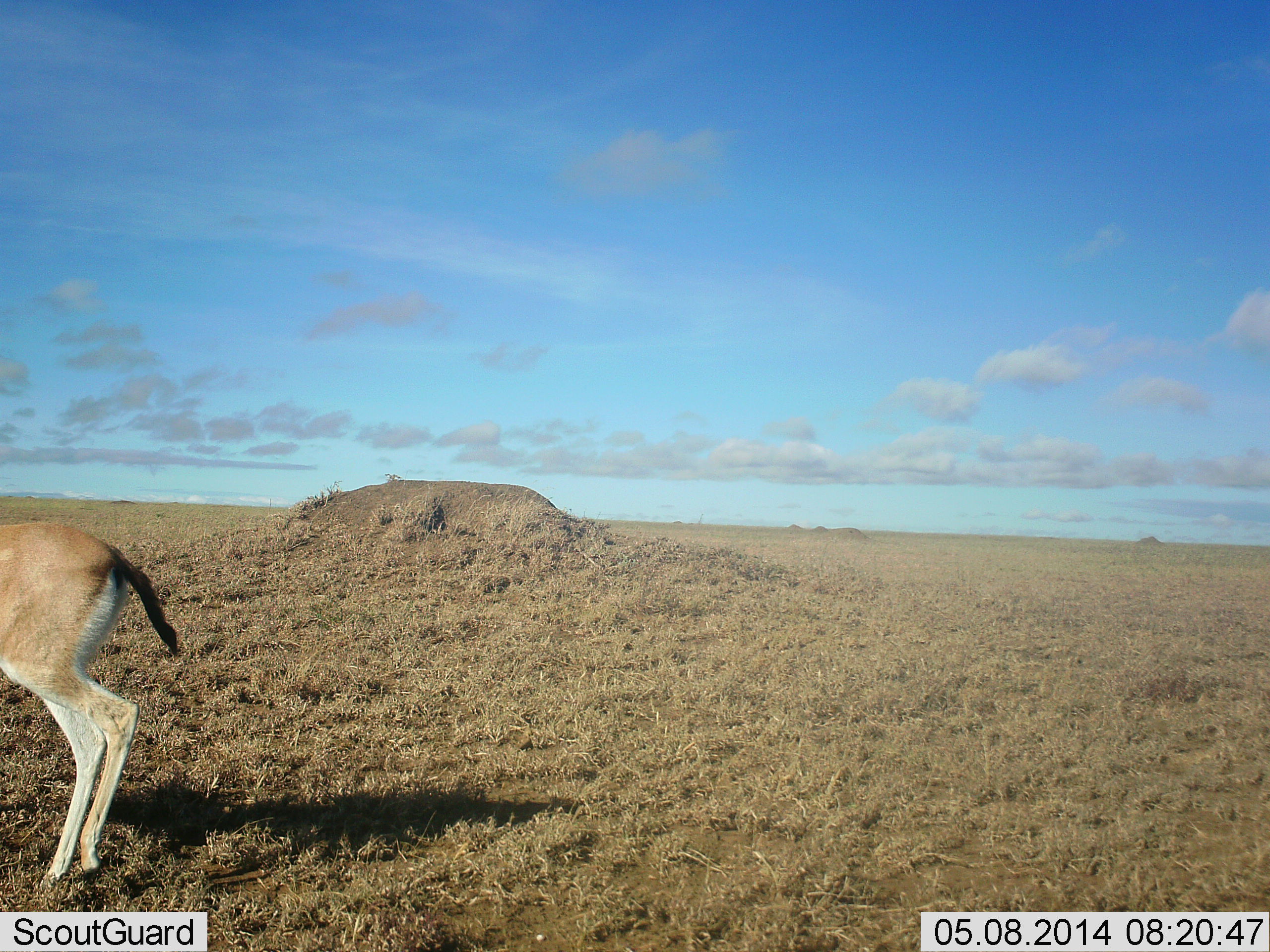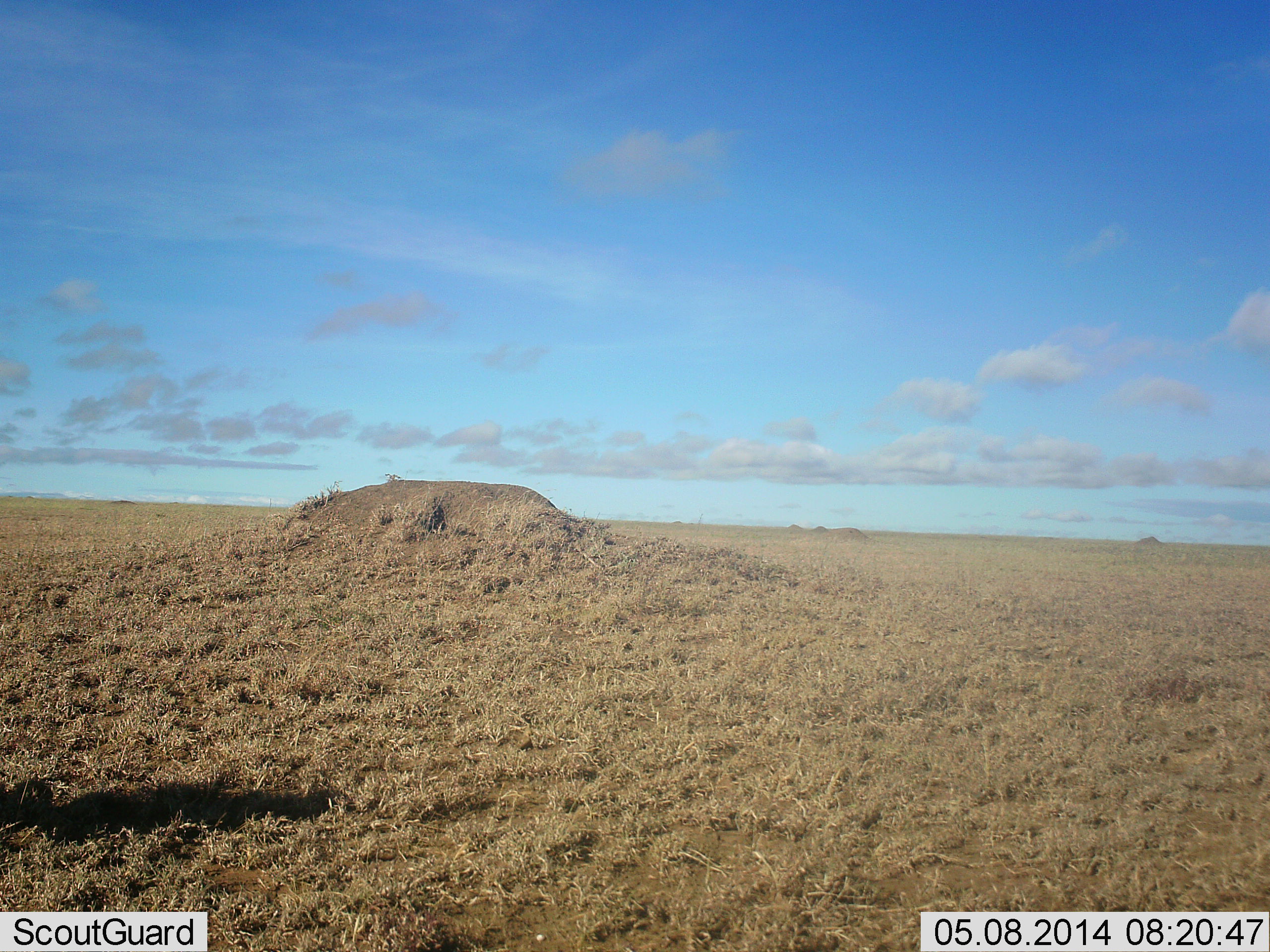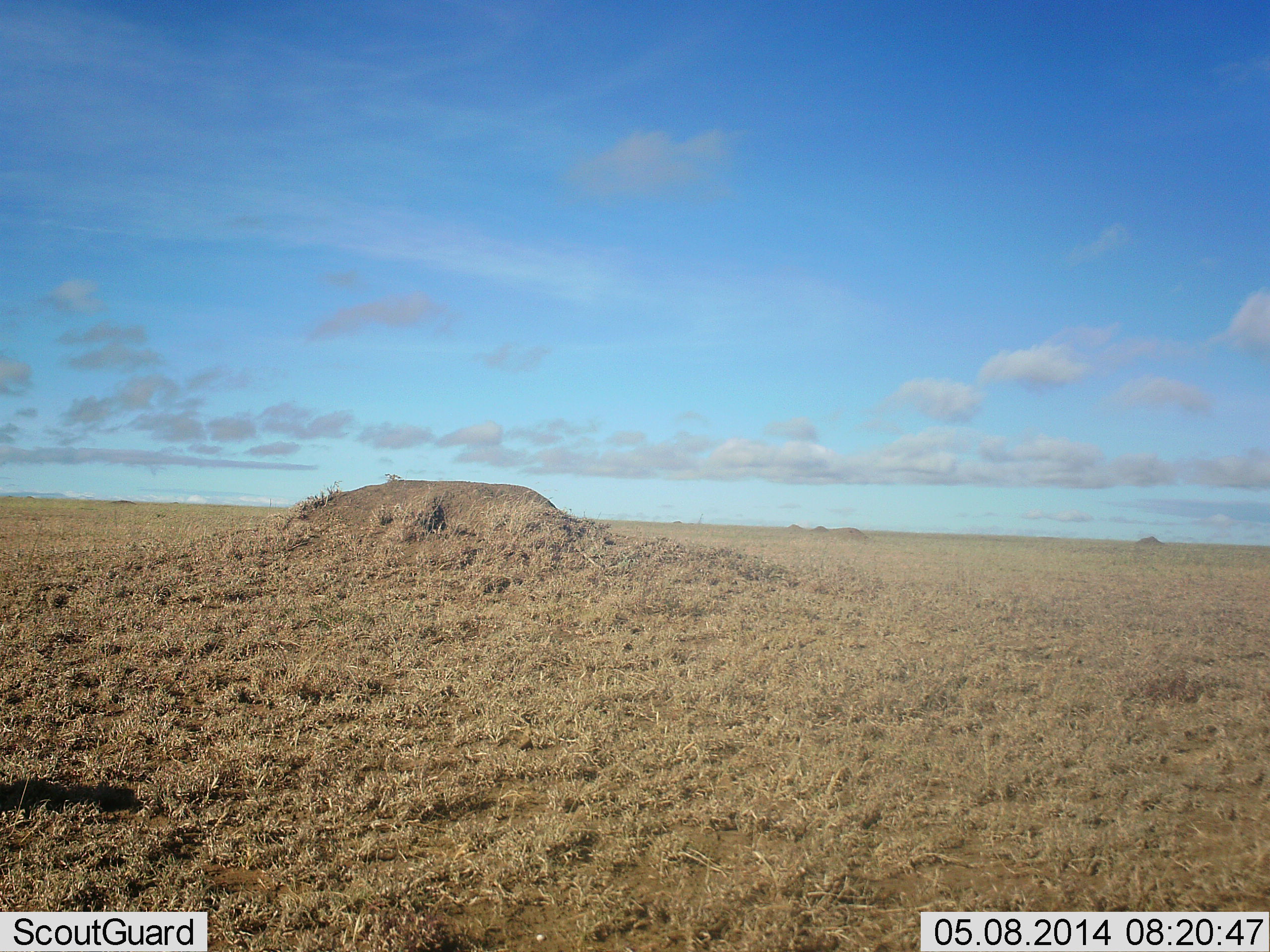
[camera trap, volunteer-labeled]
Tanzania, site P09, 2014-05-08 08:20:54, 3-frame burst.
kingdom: Animalia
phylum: Chordata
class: Mammalia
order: Artiodactyla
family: Bovidae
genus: Eudorcas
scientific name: Eudorcas thomsonii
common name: thomson's gazelle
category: gazellethomsons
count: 1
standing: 9%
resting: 0%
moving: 95%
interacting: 0%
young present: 0%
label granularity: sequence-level